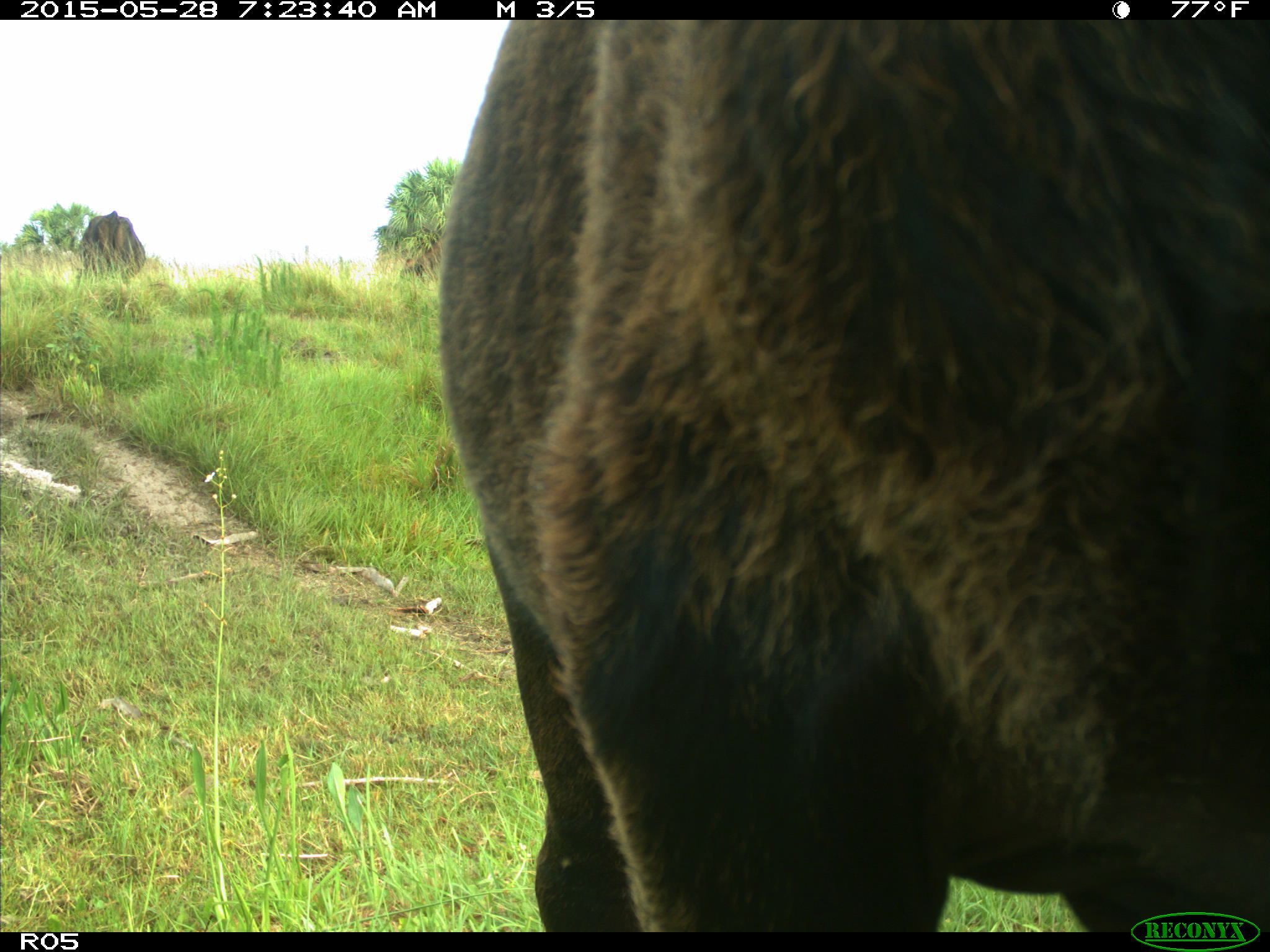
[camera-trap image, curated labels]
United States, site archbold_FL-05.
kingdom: Animalia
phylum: Chordata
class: Mammalia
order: Artiodactyla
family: Bovidae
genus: Bos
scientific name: Bos taurus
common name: domestic cow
Bos taurus (domestic cow).